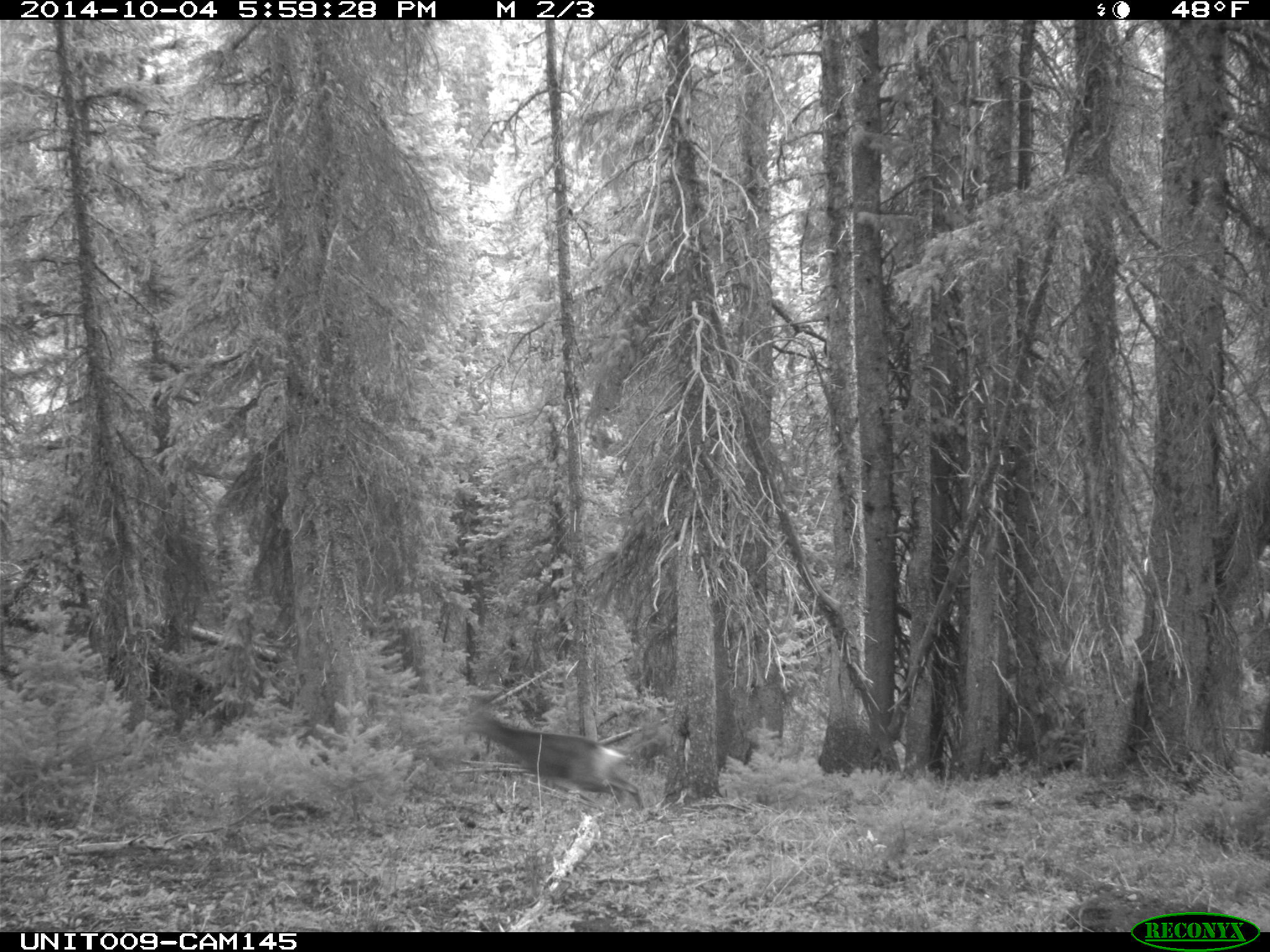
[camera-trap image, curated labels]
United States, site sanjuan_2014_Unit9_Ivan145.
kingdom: Animalia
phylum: Chordata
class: Mammalia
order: Artiodactyla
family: Cervidae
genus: Odocoileus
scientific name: Odocoileus hemionus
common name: mule deer